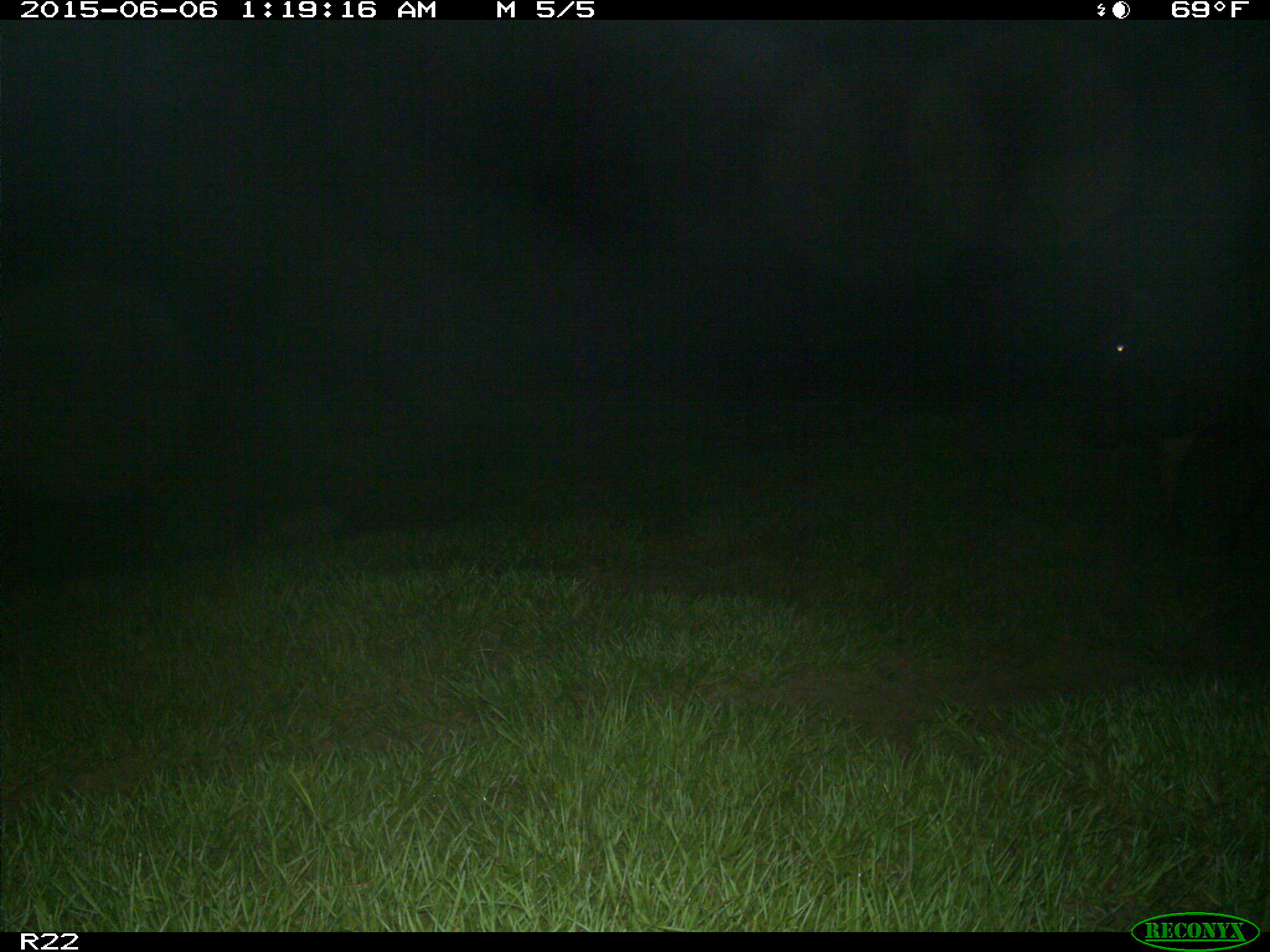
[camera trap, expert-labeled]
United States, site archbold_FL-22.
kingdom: Animalia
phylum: Chordata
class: Mammalia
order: Artiodactyla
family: Bovidae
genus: Bos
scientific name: Bos taurus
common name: domestic cow